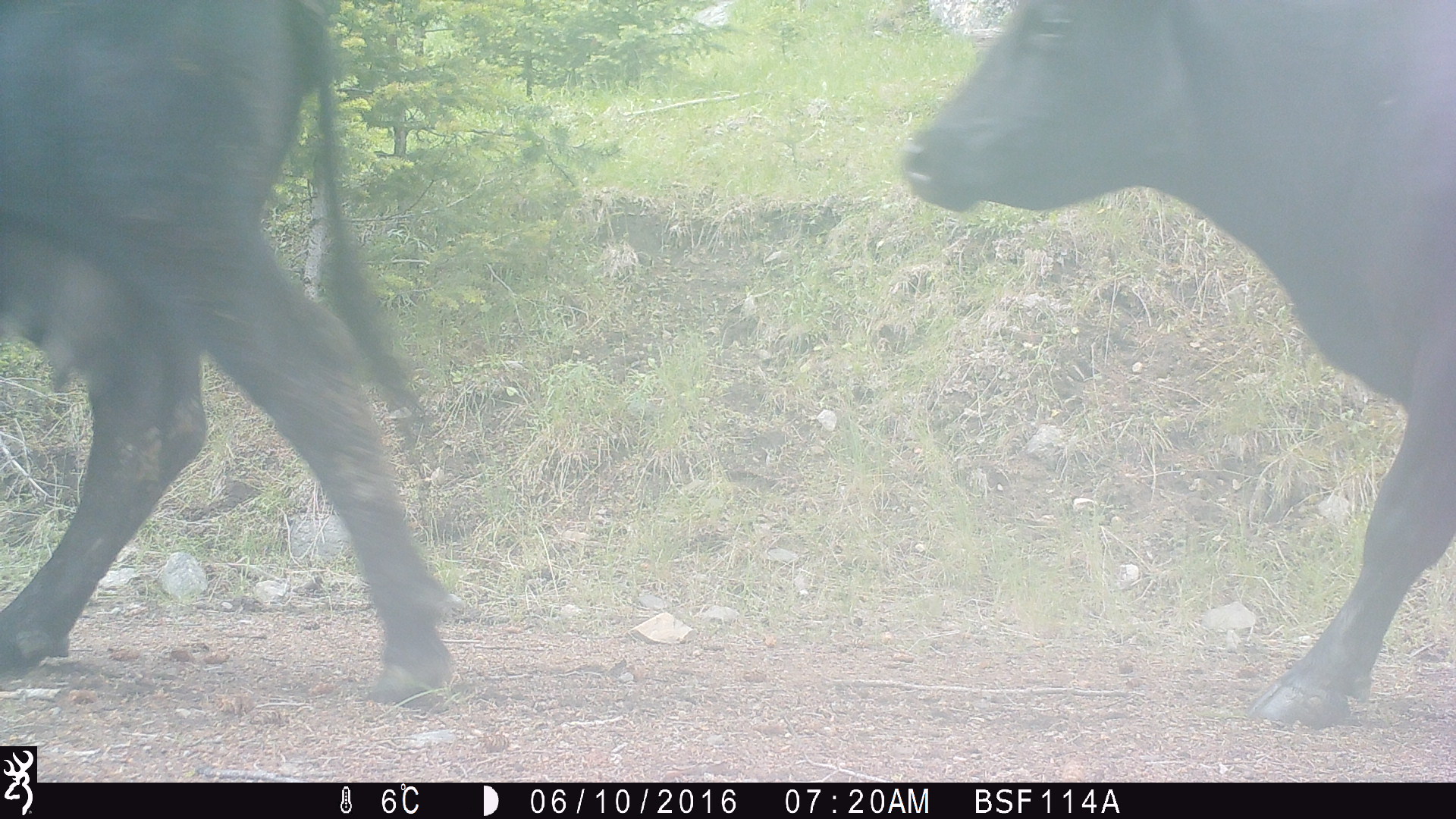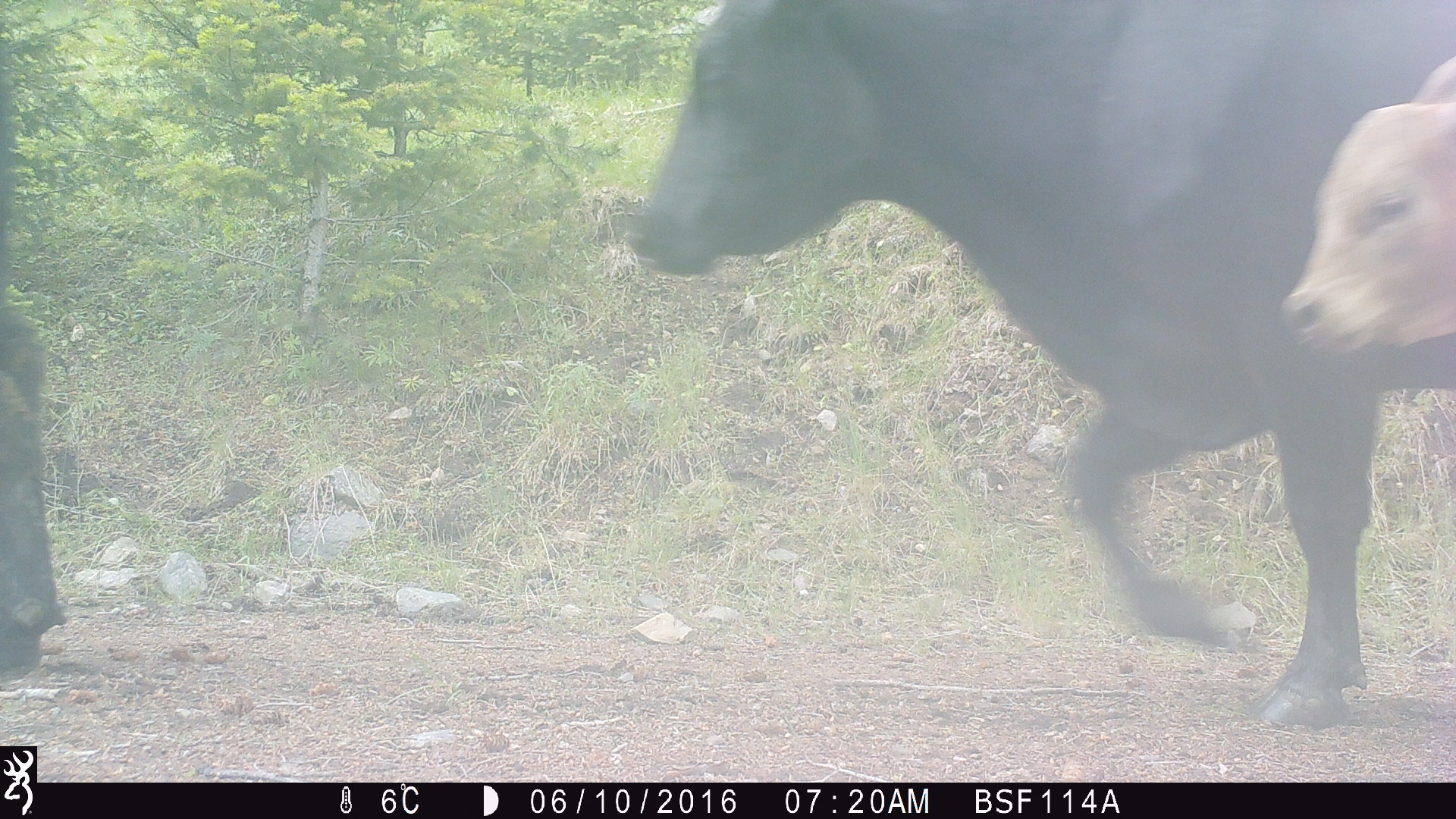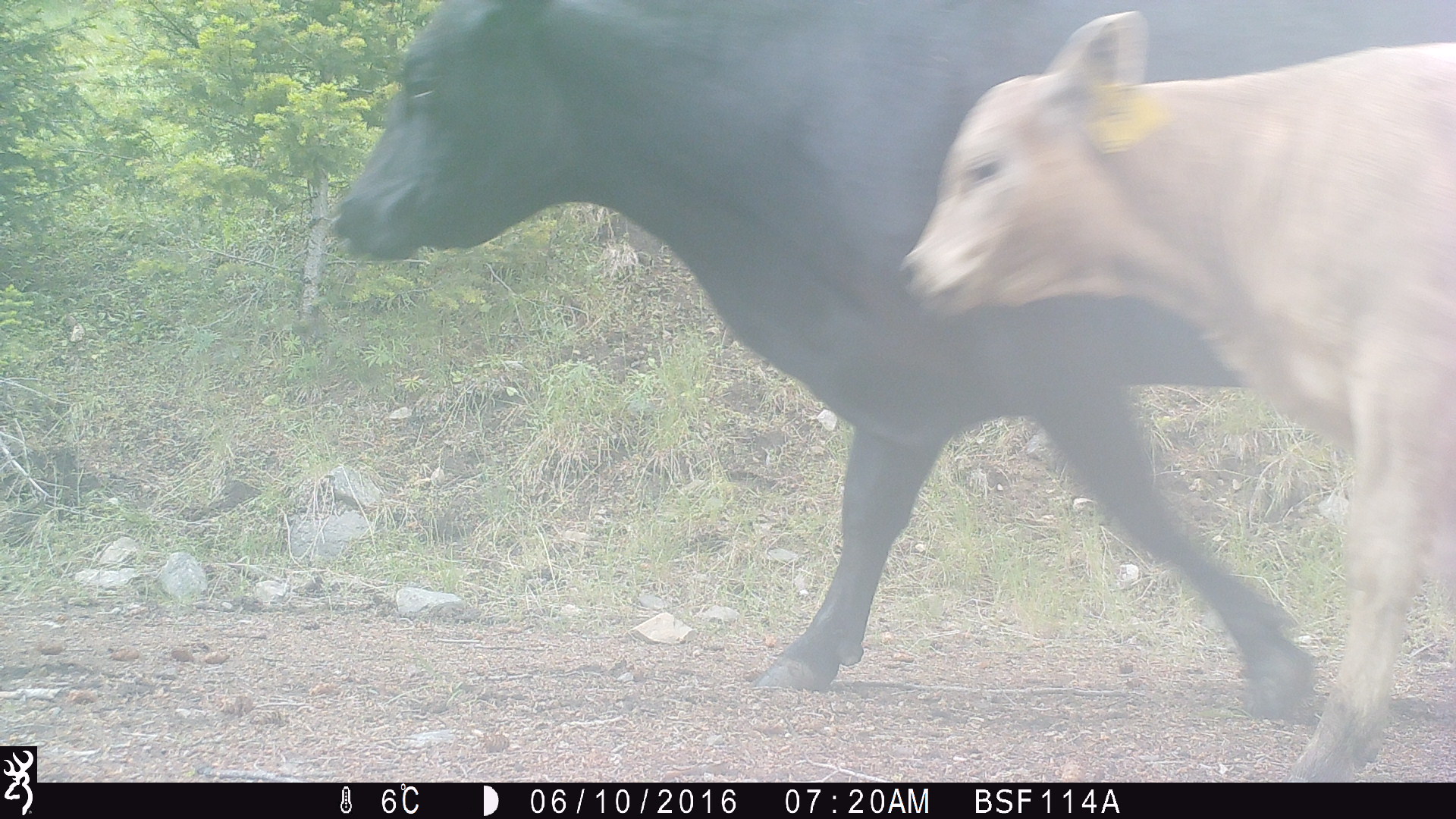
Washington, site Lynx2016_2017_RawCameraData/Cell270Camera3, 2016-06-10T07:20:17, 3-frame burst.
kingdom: Animalia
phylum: Chordata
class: Mammalia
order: Artiodactyla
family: Bovidae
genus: Bos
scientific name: Bos taurus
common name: domestic cattle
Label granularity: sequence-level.